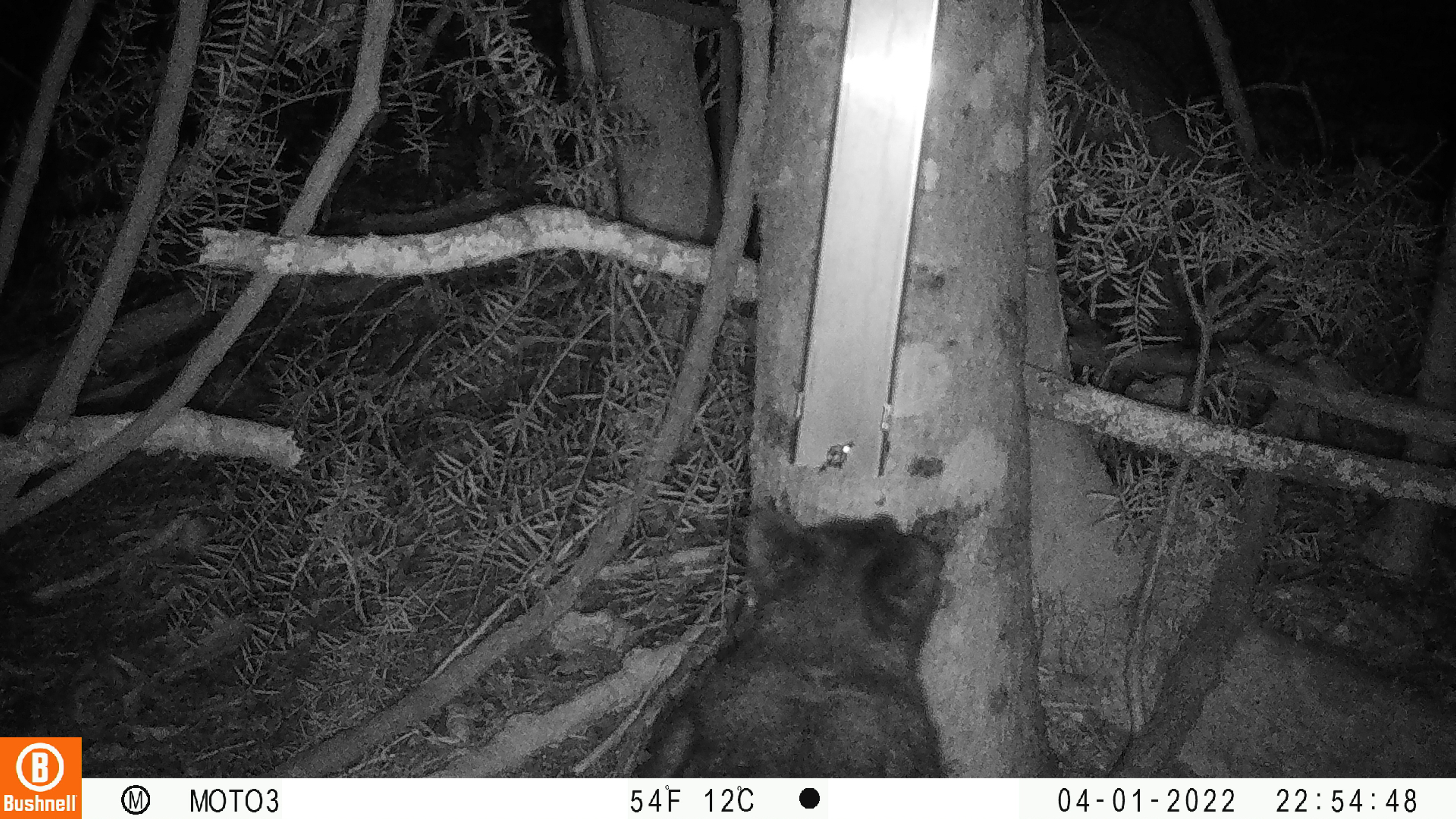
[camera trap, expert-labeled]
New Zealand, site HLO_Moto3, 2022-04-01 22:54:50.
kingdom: Animalia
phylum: Chordata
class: Mammalia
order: Diprotodontia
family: Phalangeridae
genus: Trichosurus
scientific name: Trichosurus vulpecula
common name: common brushtail possum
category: possum